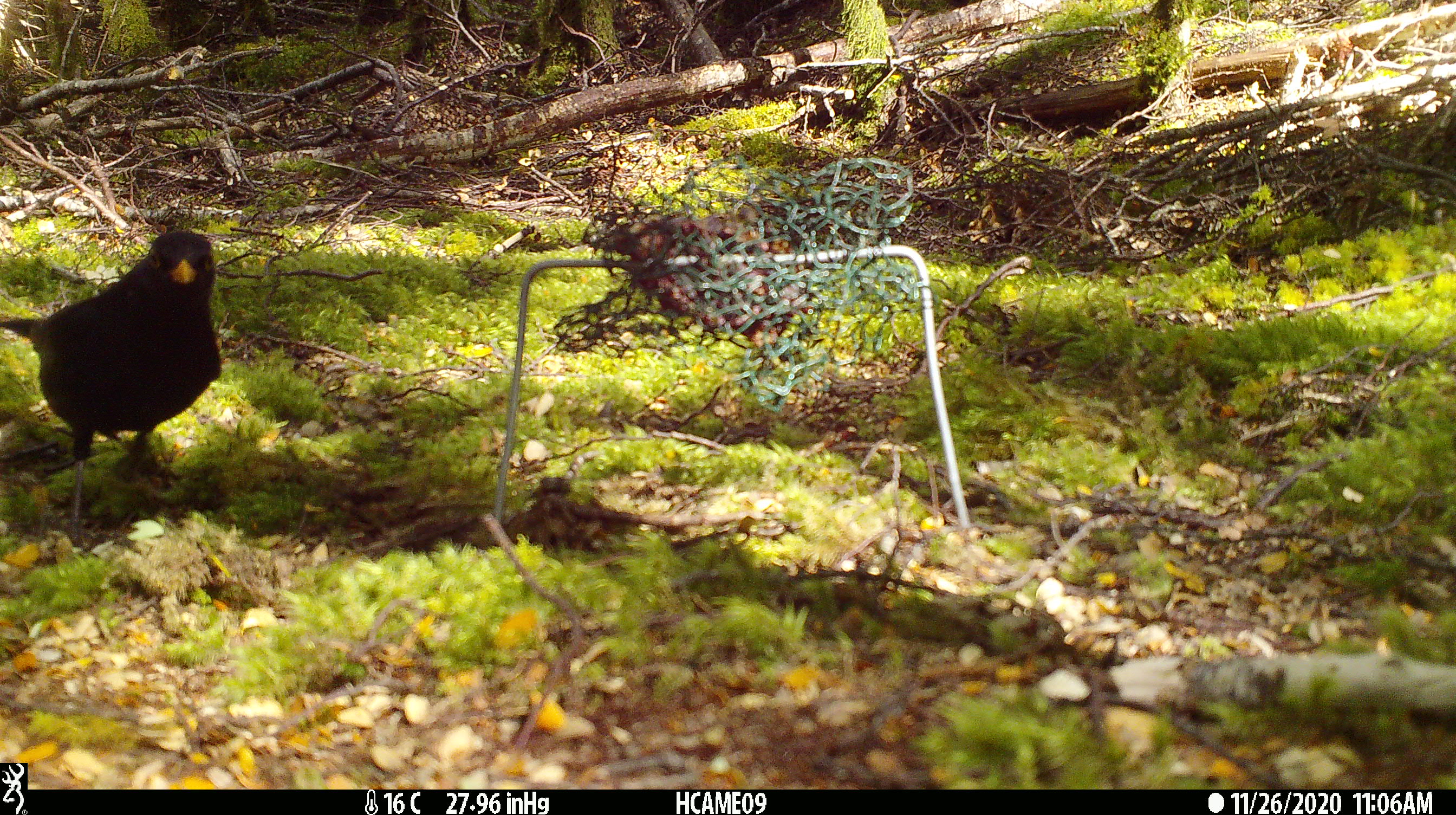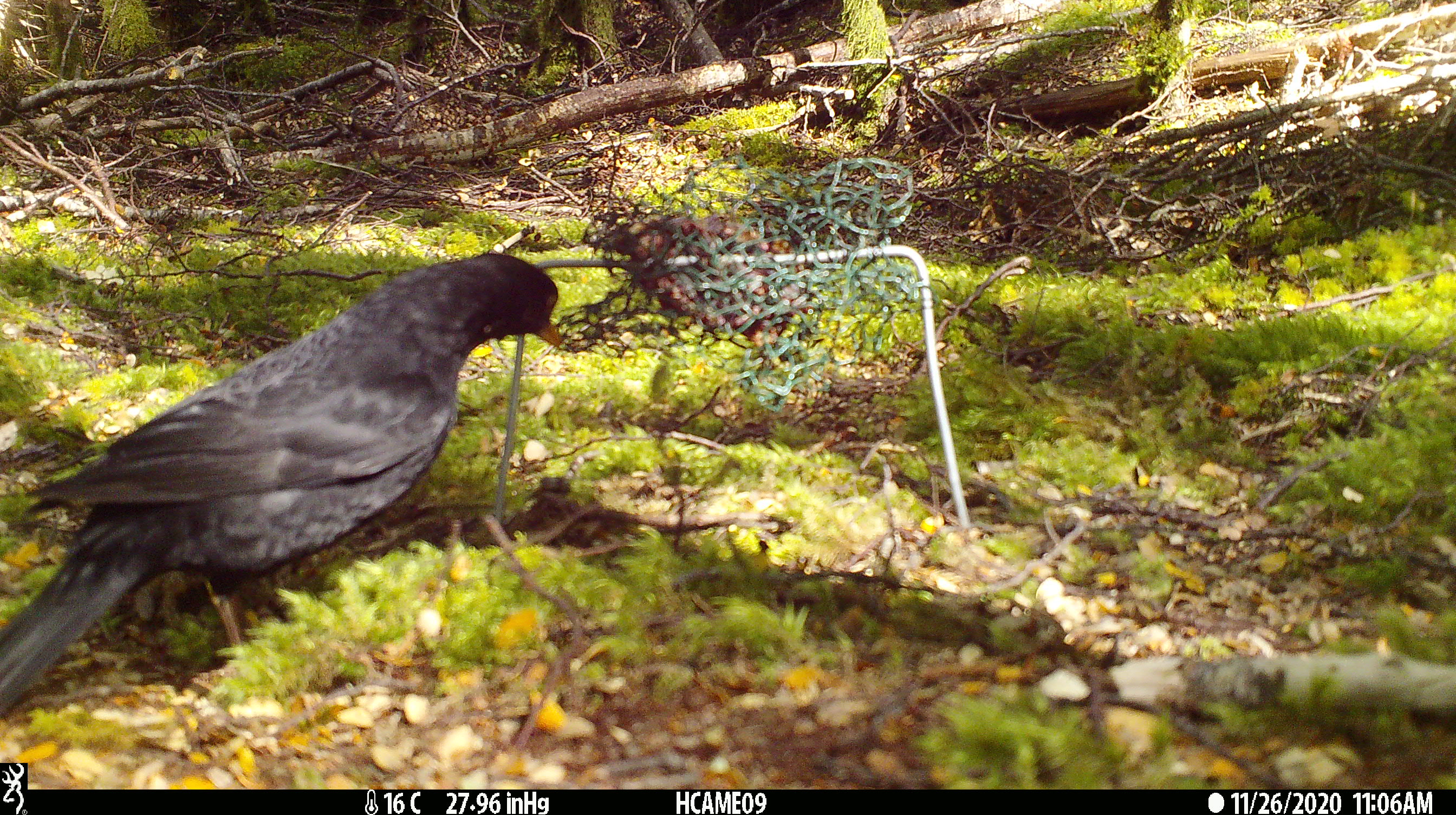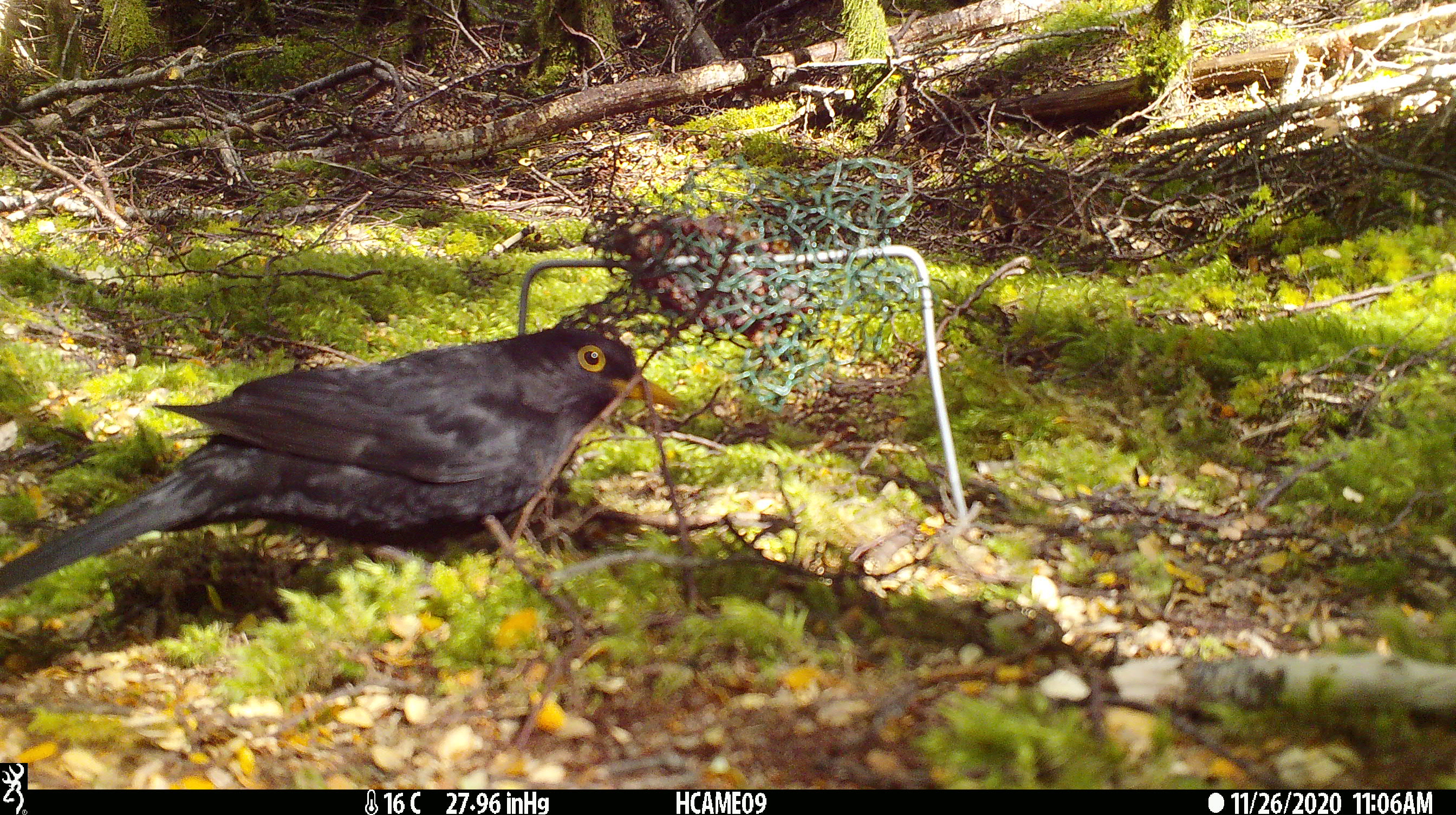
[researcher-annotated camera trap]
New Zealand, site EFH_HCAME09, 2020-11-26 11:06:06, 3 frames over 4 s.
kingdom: Animalia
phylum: Chordata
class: Aves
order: Passeriformes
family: Turdidae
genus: Turdus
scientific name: Turdus merula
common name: eurasian blackbird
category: blackbird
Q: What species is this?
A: Blackbird (eurasian blackbird) (Turdus merula).